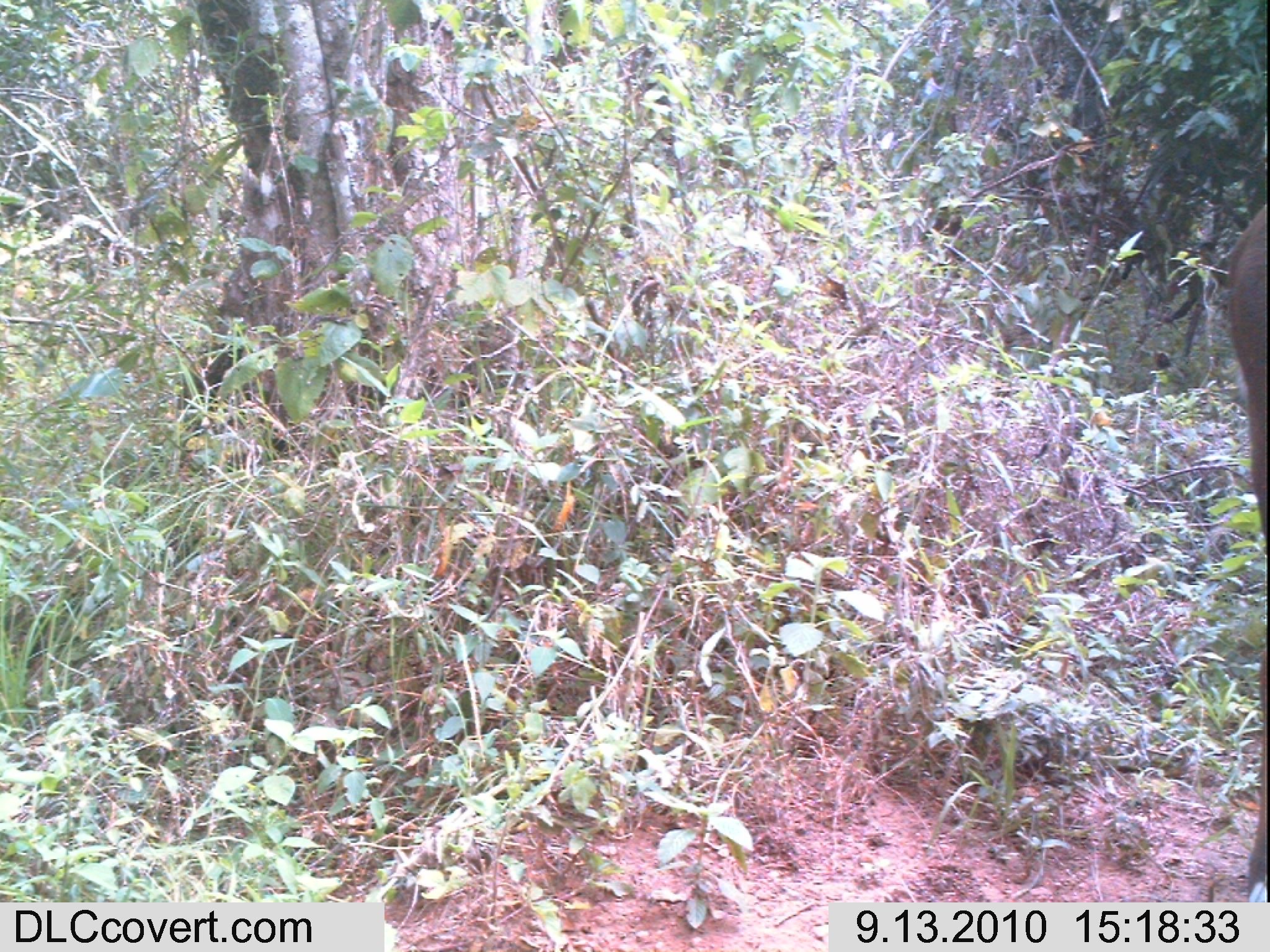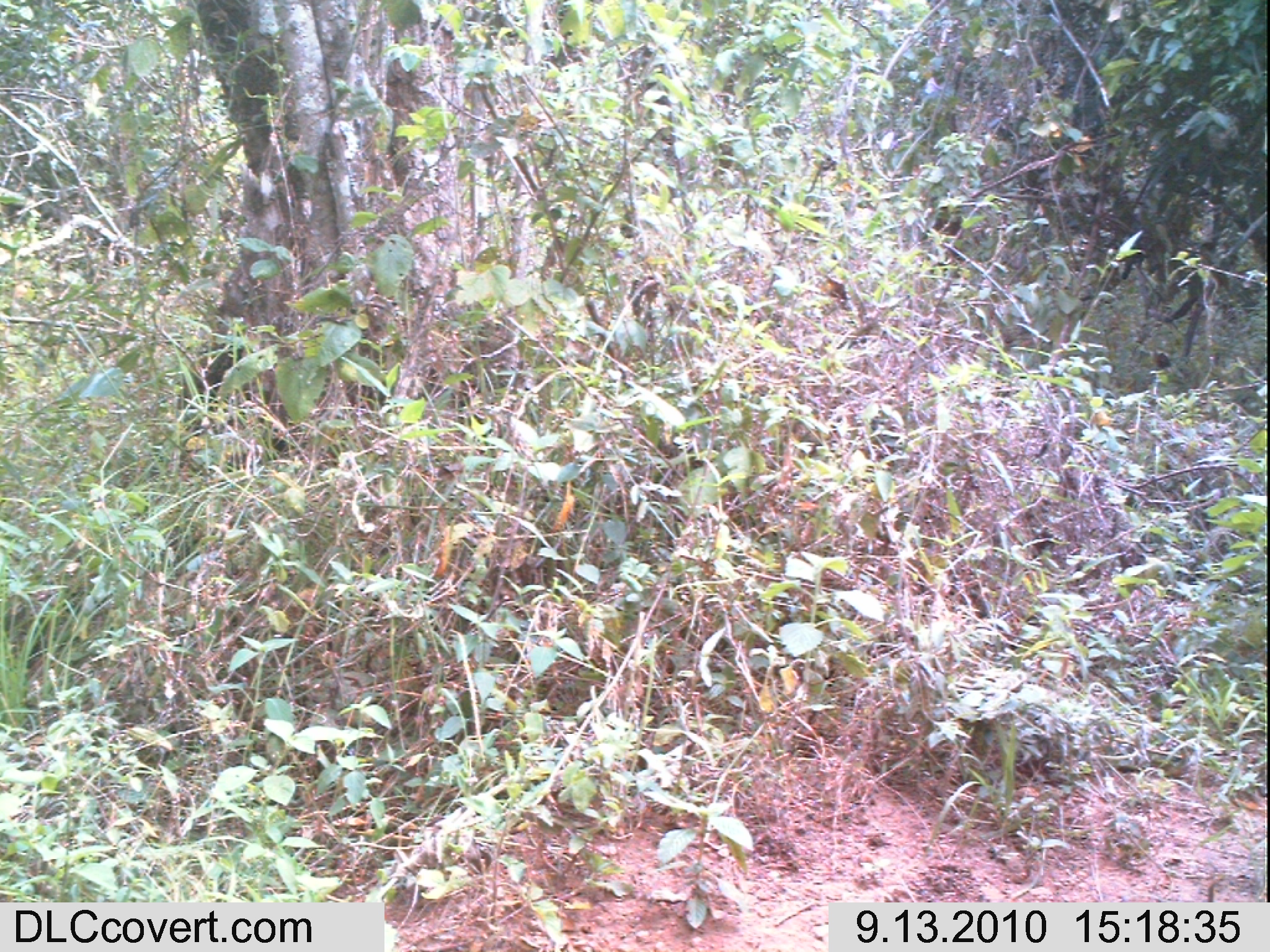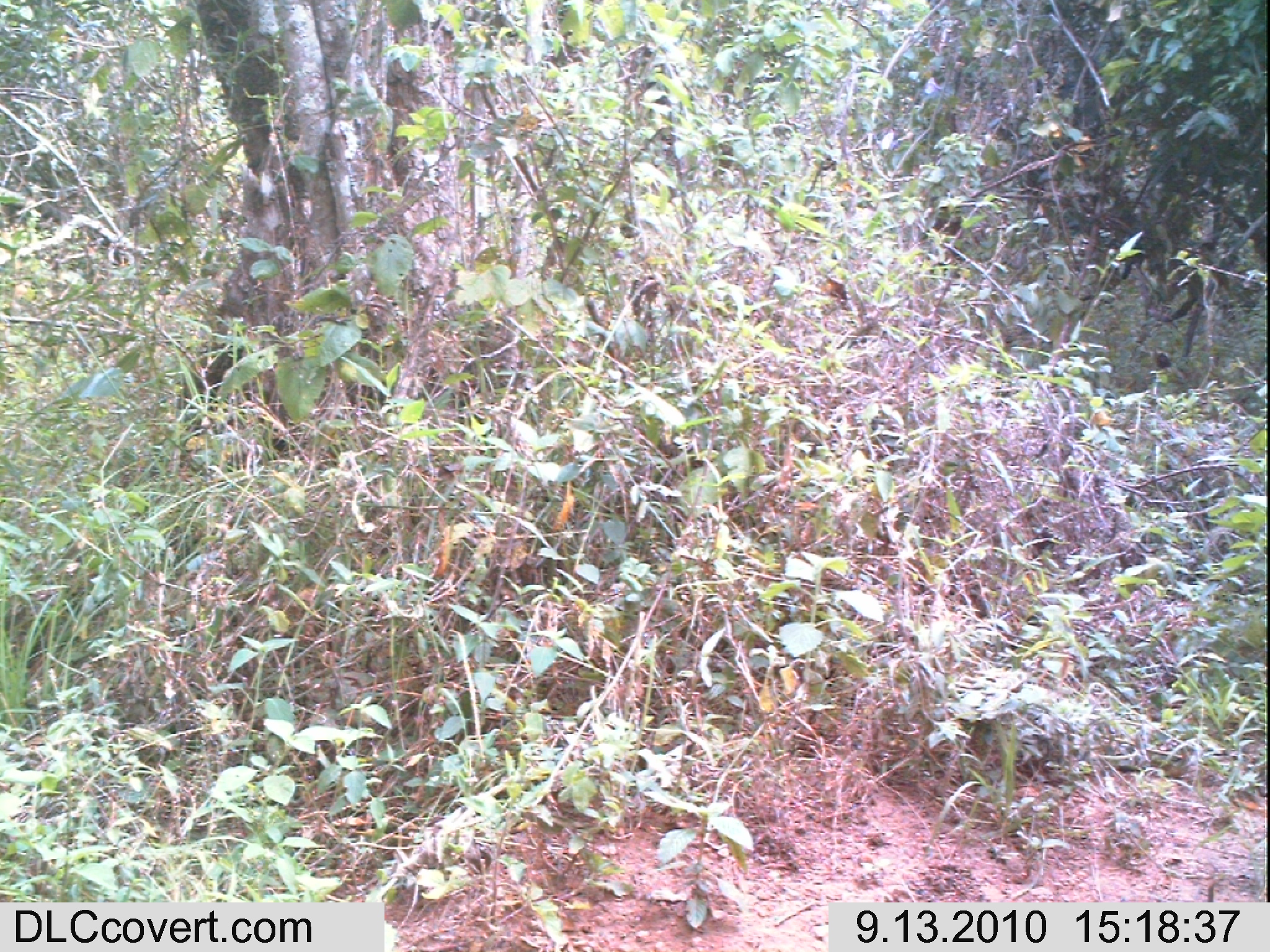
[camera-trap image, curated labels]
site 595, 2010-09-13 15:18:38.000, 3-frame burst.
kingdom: Animalia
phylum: Chordata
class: Mammalia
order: Artiodactyla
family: Bovidae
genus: Tragelaphus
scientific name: Tragelaphus scriptus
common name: bushbuck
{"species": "Tragelaphus scriptus (bushbuck)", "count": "1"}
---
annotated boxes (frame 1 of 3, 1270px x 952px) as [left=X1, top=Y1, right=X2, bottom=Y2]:
tragelaphus scriptus: [left=1220, top=198, right=1267, bottom=902]